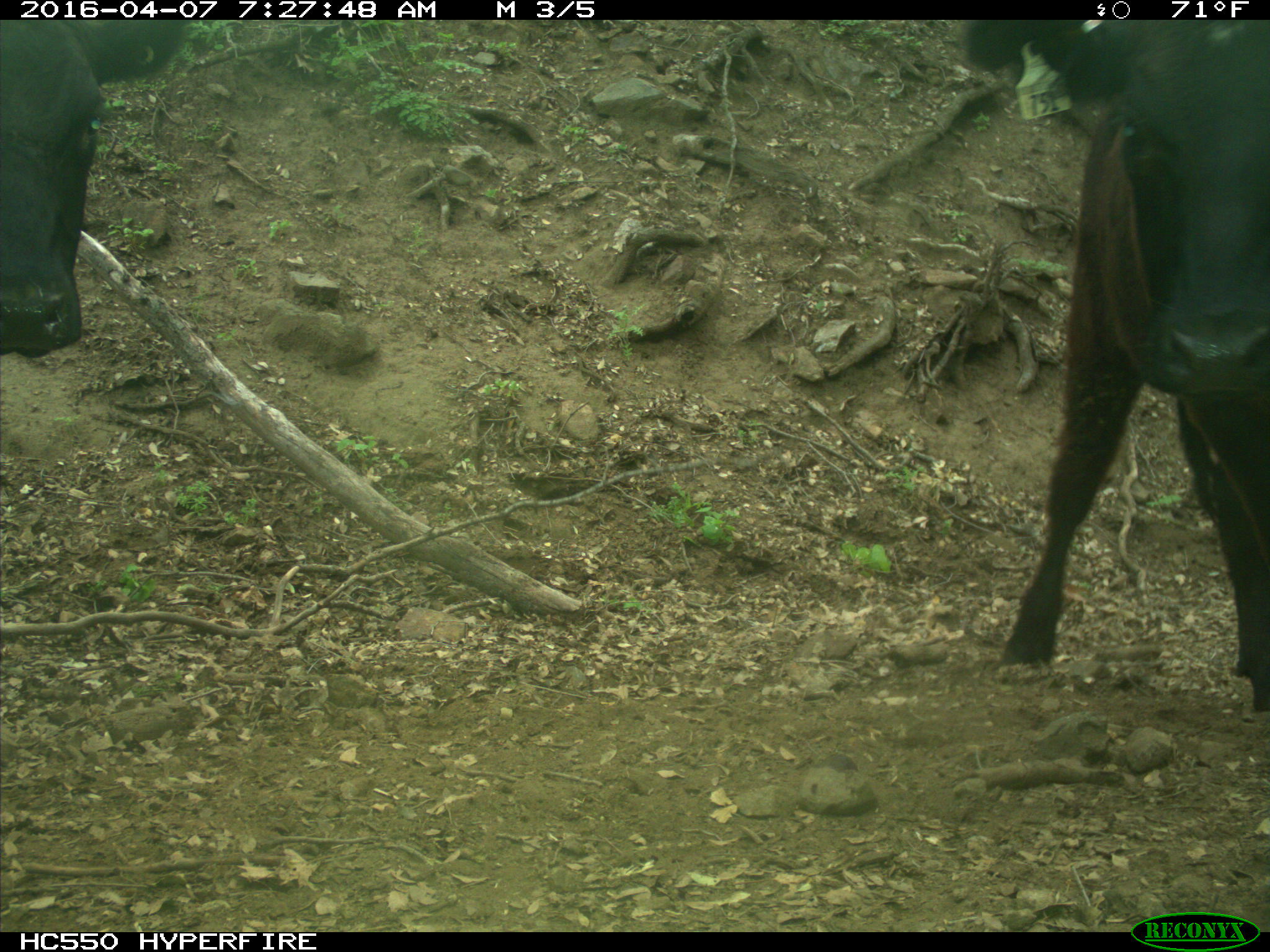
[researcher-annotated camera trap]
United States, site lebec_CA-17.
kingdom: Animalia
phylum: Chordata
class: Mammalia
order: Artiodactyla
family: Bovidae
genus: Bos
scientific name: Bos taurus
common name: domestic cow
Bos taurus (domestic cow).